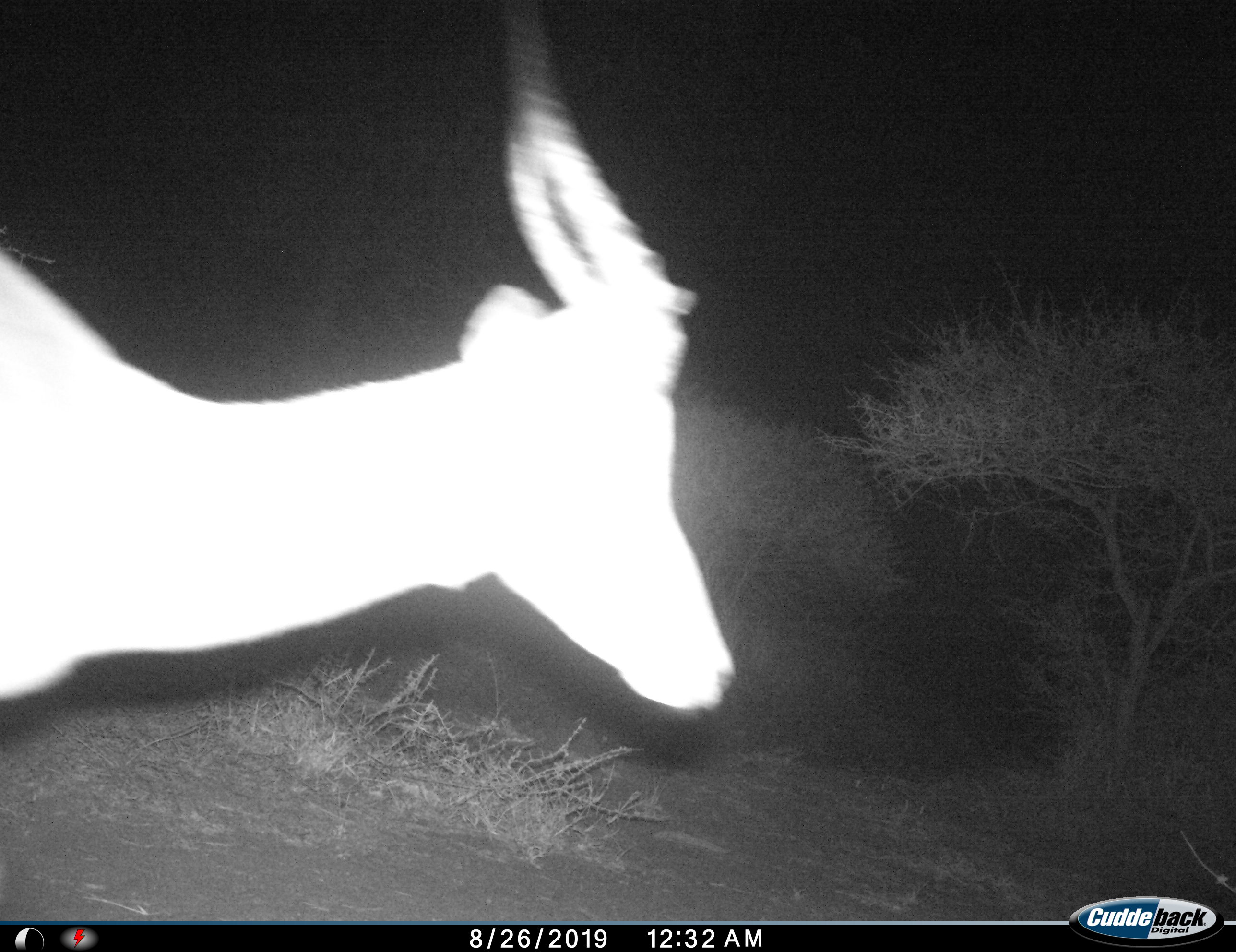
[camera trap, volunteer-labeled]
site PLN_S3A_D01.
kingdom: Animalia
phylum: Chordata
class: Mammalia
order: Artiodactyla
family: Bovidae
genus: Aepyceros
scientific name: Aepyceros melampus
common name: impala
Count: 1.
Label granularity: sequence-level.